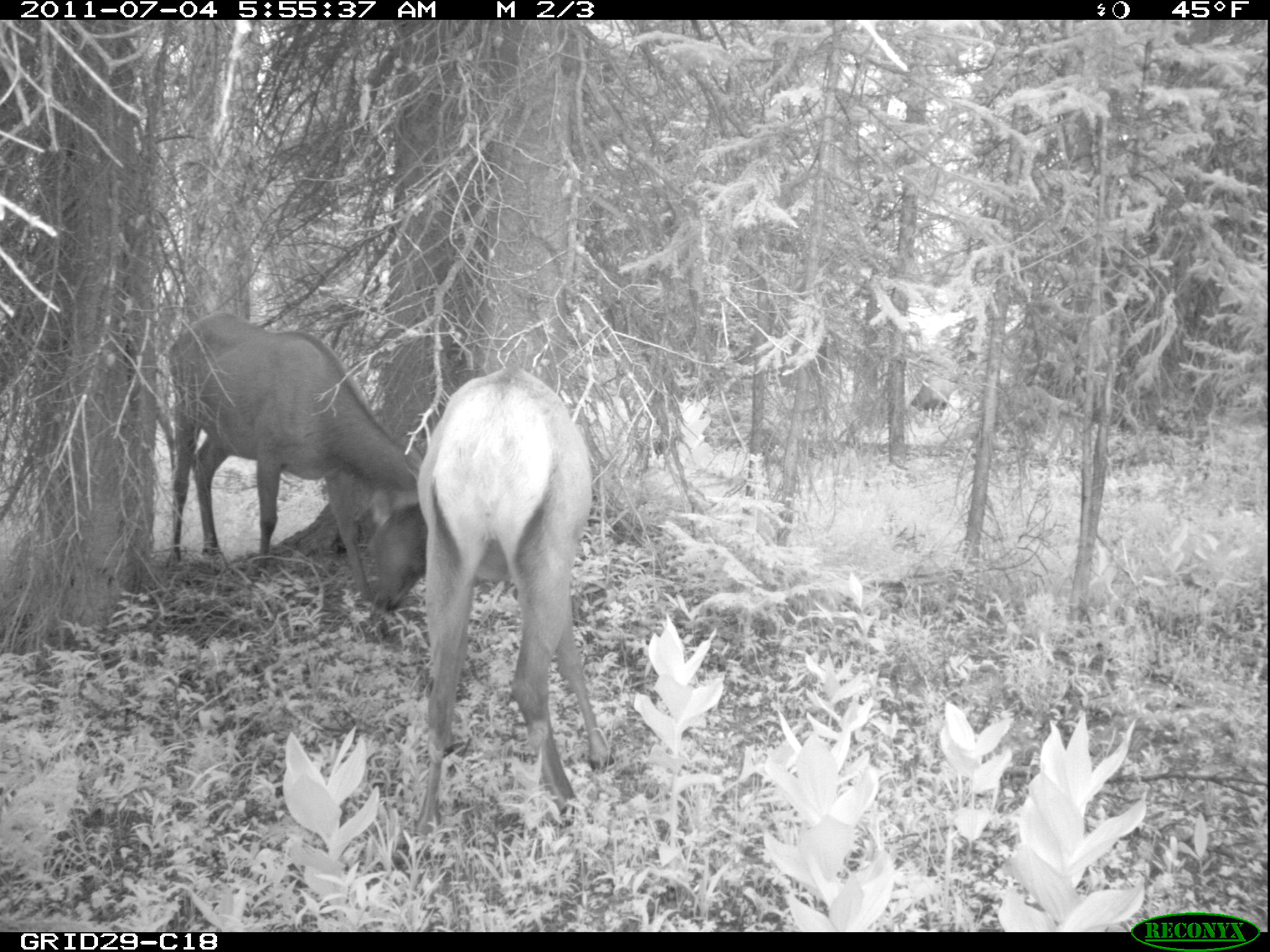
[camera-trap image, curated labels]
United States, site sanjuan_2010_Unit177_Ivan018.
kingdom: Animalia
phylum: Chordata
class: Mammalia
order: Artiodactyla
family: Cervidae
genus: Cervus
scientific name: Cervus elaphus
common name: red deer